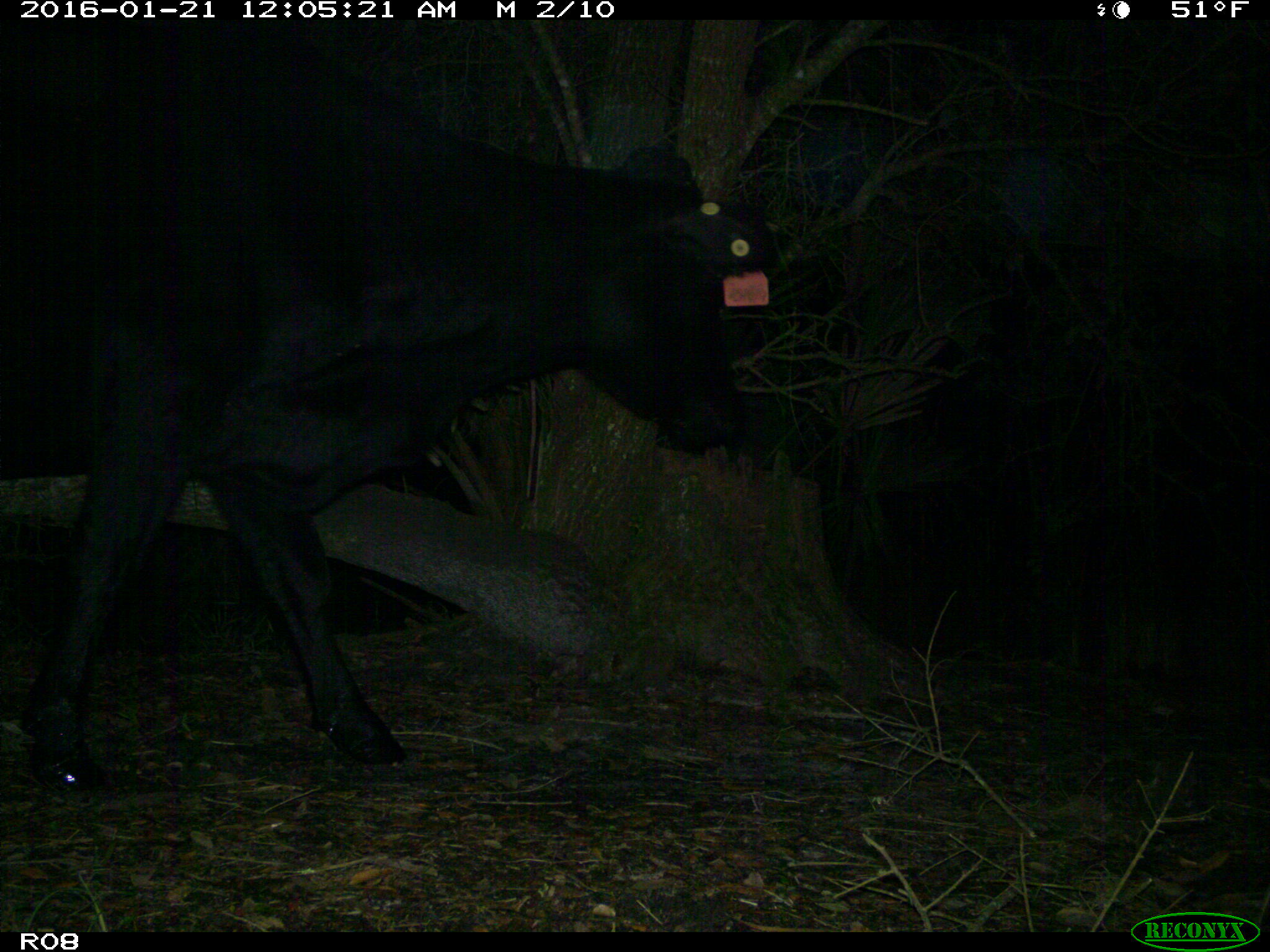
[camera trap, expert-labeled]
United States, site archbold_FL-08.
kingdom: Animalia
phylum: Chordata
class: Mammalia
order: Artiodactyla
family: Bovidae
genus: Bos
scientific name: Bos taurus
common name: domestic cow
Bos taurus (domestic cow).